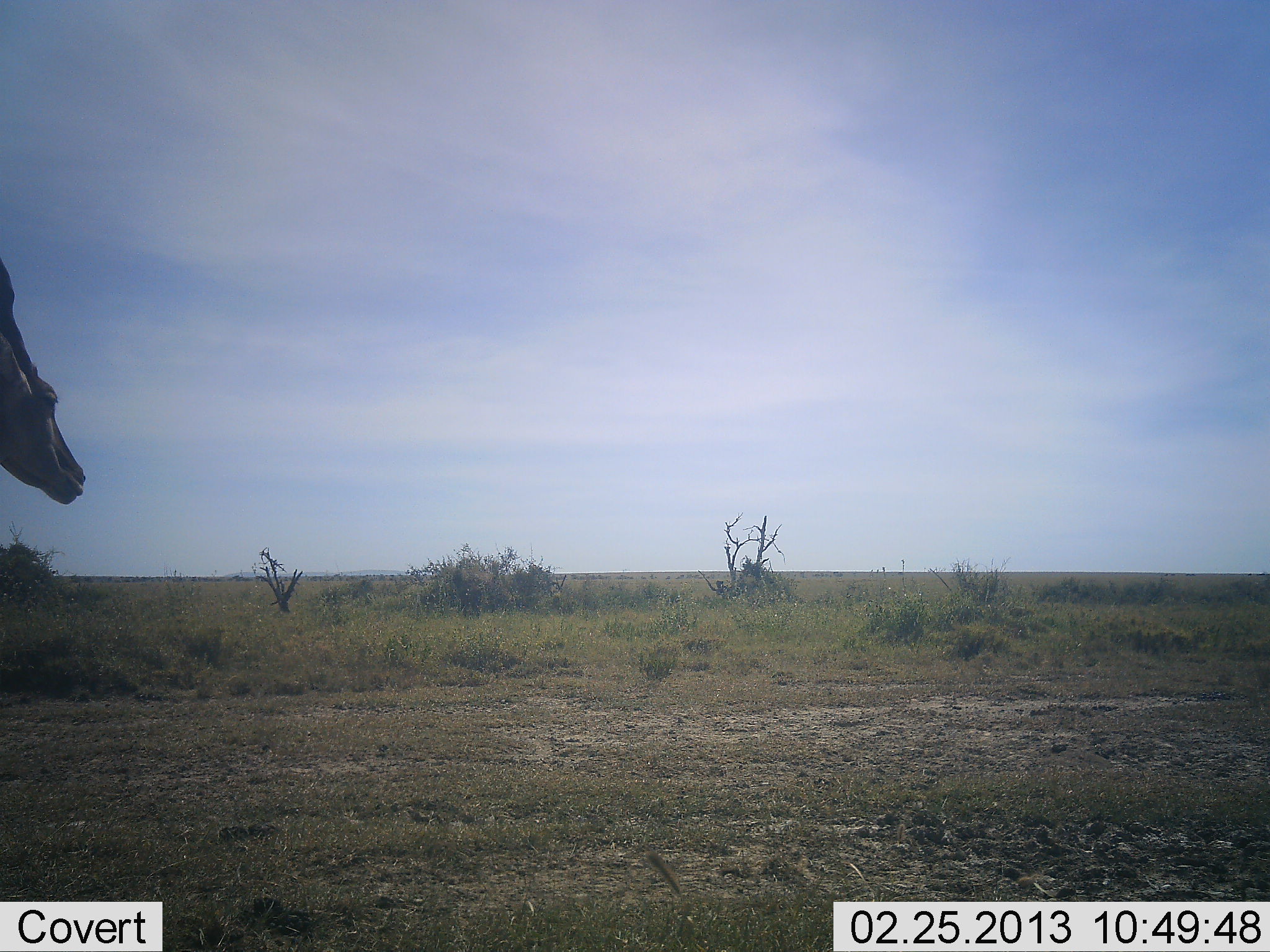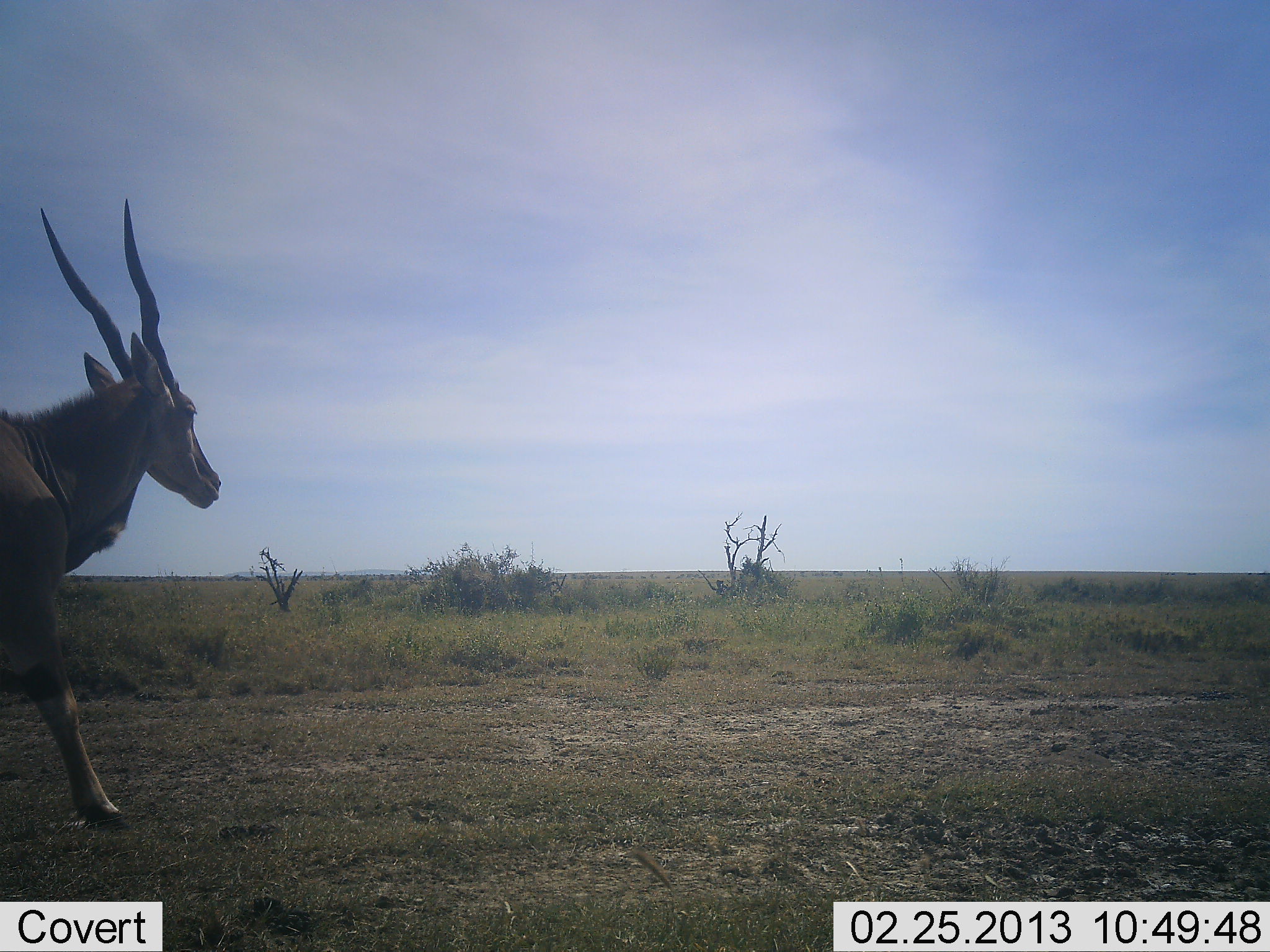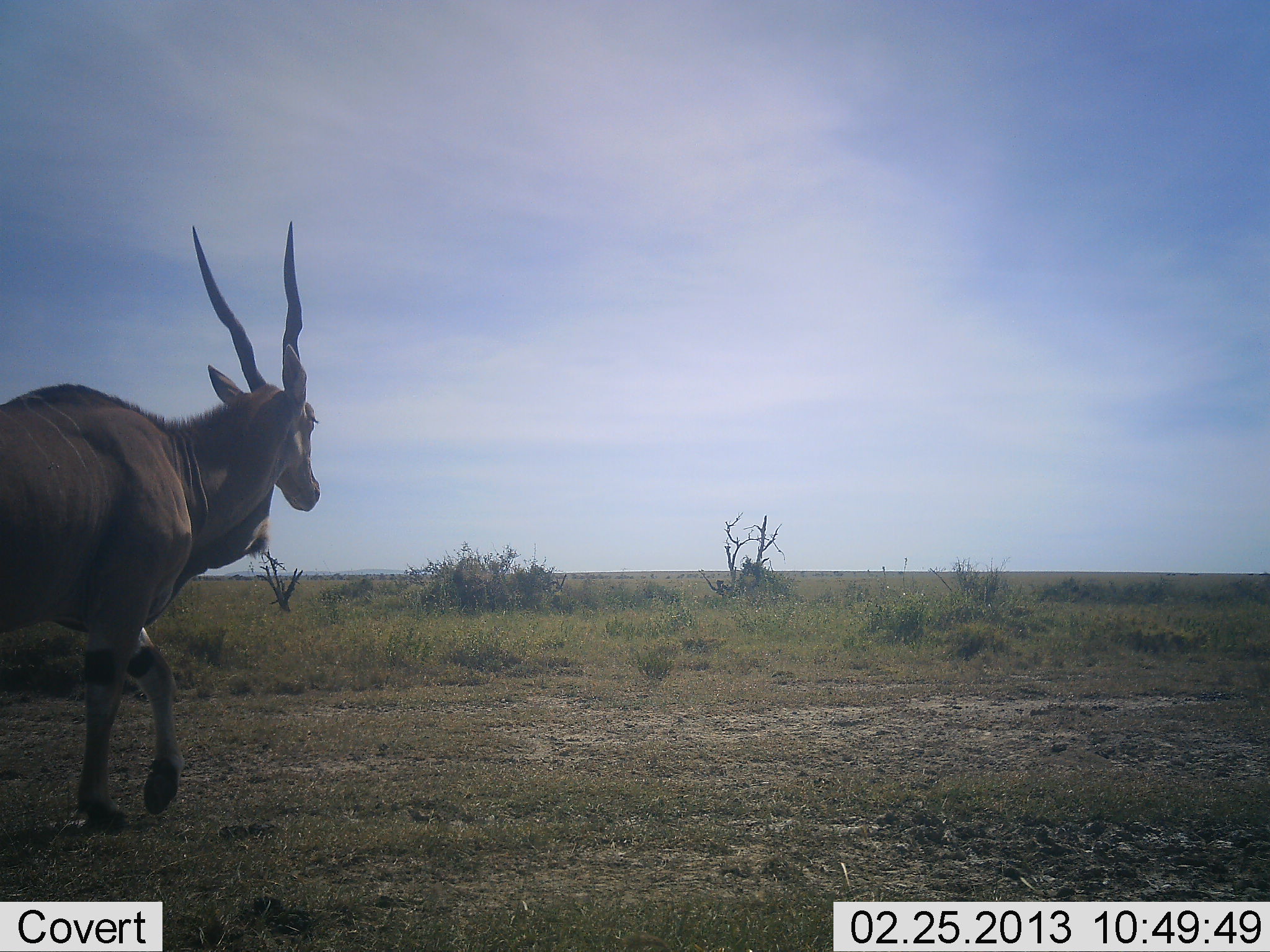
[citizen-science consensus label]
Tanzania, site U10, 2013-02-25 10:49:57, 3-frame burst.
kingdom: Animalia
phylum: Chordata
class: Mammalia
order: Artiodactyla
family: Bovidae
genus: Tragelaphus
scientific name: Tragelaphus oryx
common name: eland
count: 1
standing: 5%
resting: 0%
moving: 100%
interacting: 0%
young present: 0%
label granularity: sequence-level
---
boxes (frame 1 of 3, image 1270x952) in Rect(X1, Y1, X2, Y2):
animal: Rect(0, 257, 85, 507)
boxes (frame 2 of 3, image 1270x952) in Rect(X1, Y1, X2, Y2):
animal: Rect(1, 197, 224, 830)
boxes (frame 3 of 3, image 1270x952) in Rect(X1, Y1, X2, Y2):
animal: Rect(0, 219, 322, 835)